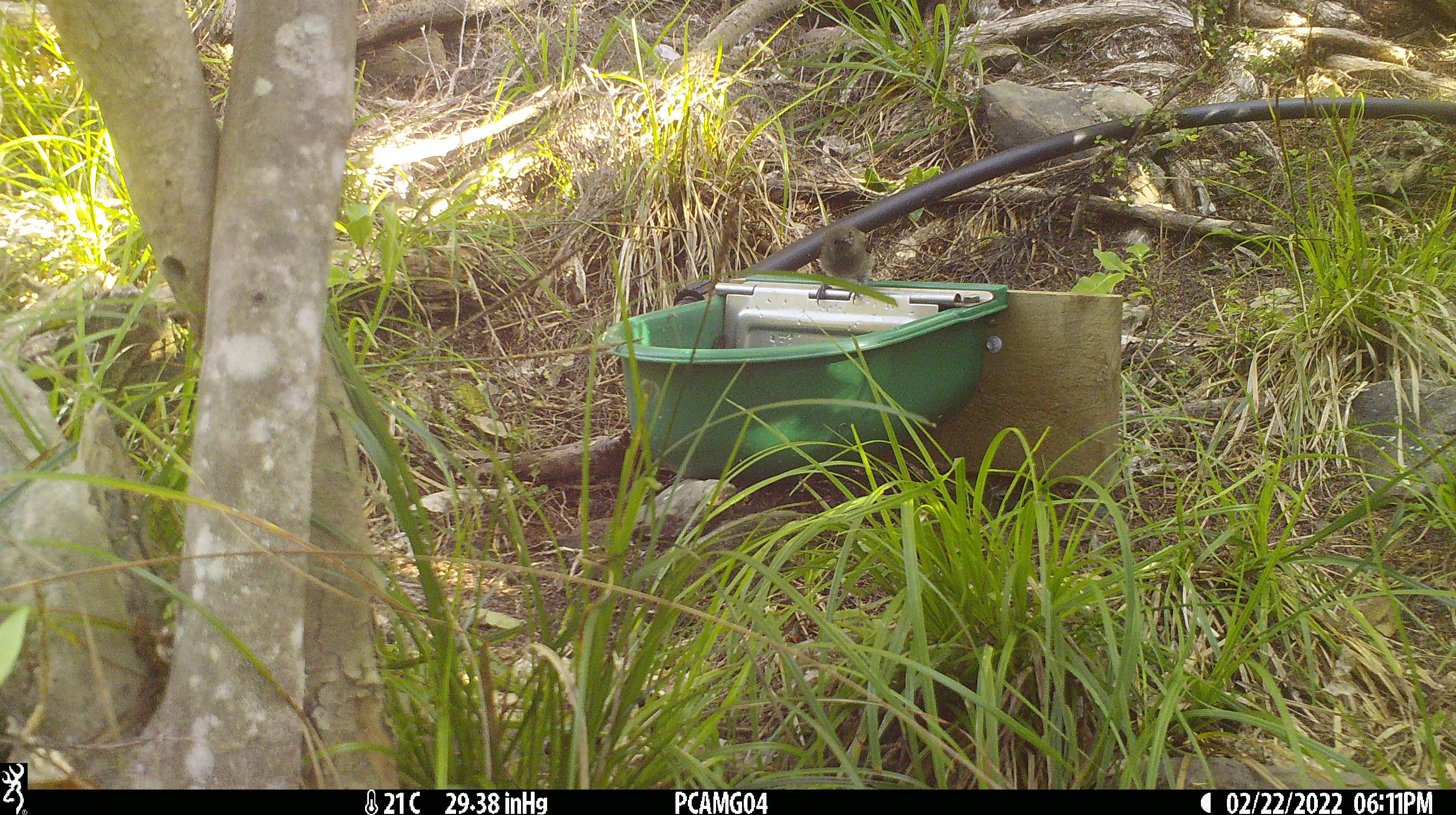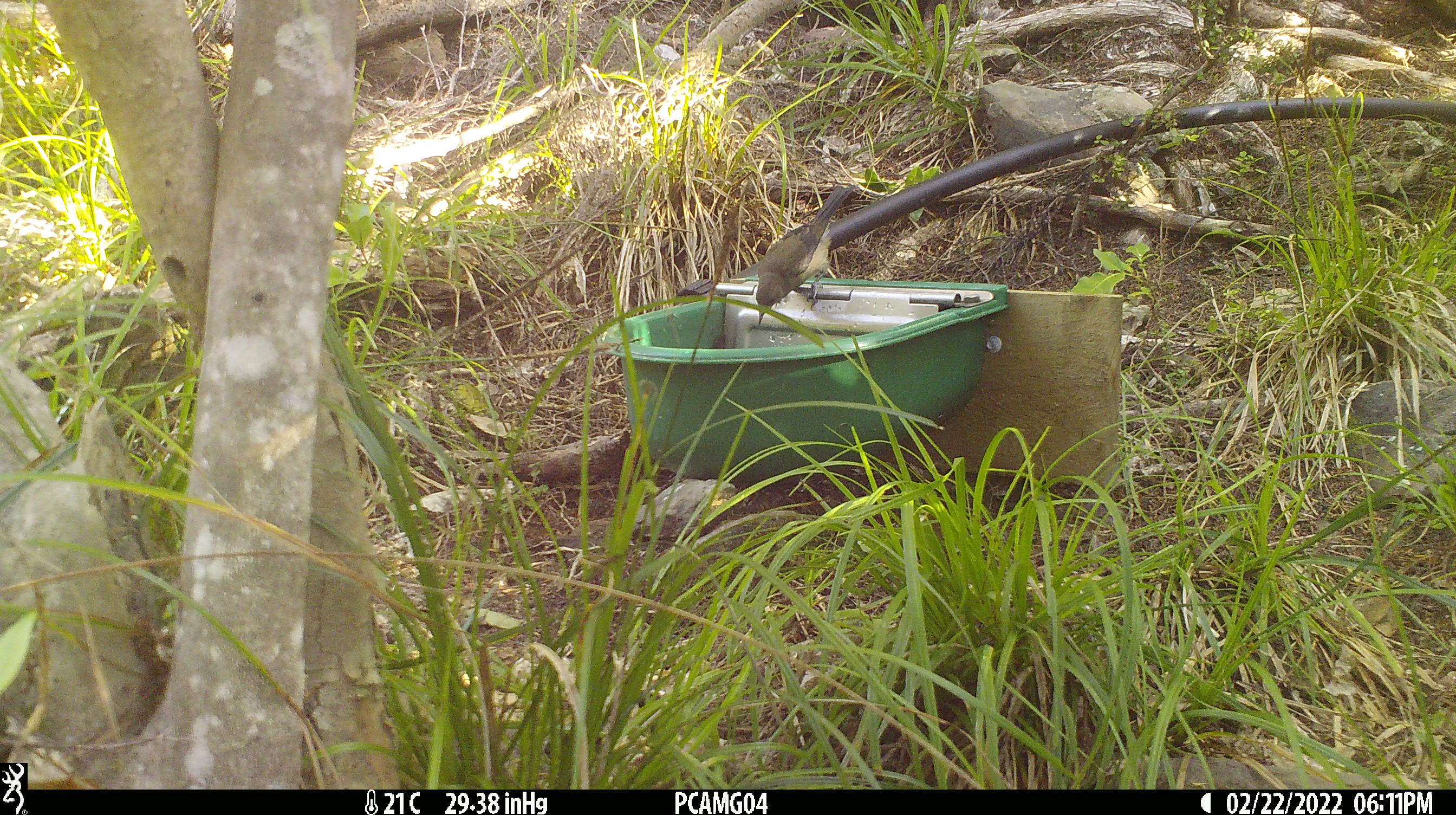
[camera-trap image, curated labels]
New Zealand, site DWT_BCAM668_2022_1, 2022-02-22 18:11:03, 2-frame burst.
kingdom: Animalia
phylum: Chordata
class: Aves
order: Passeriformes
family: Meliphagidae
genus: Anthornis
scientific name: Anthornis melanura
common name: new zealand bellbird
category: bellbird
Bellbird (new zealand bellbird) (Anthornis melanura).